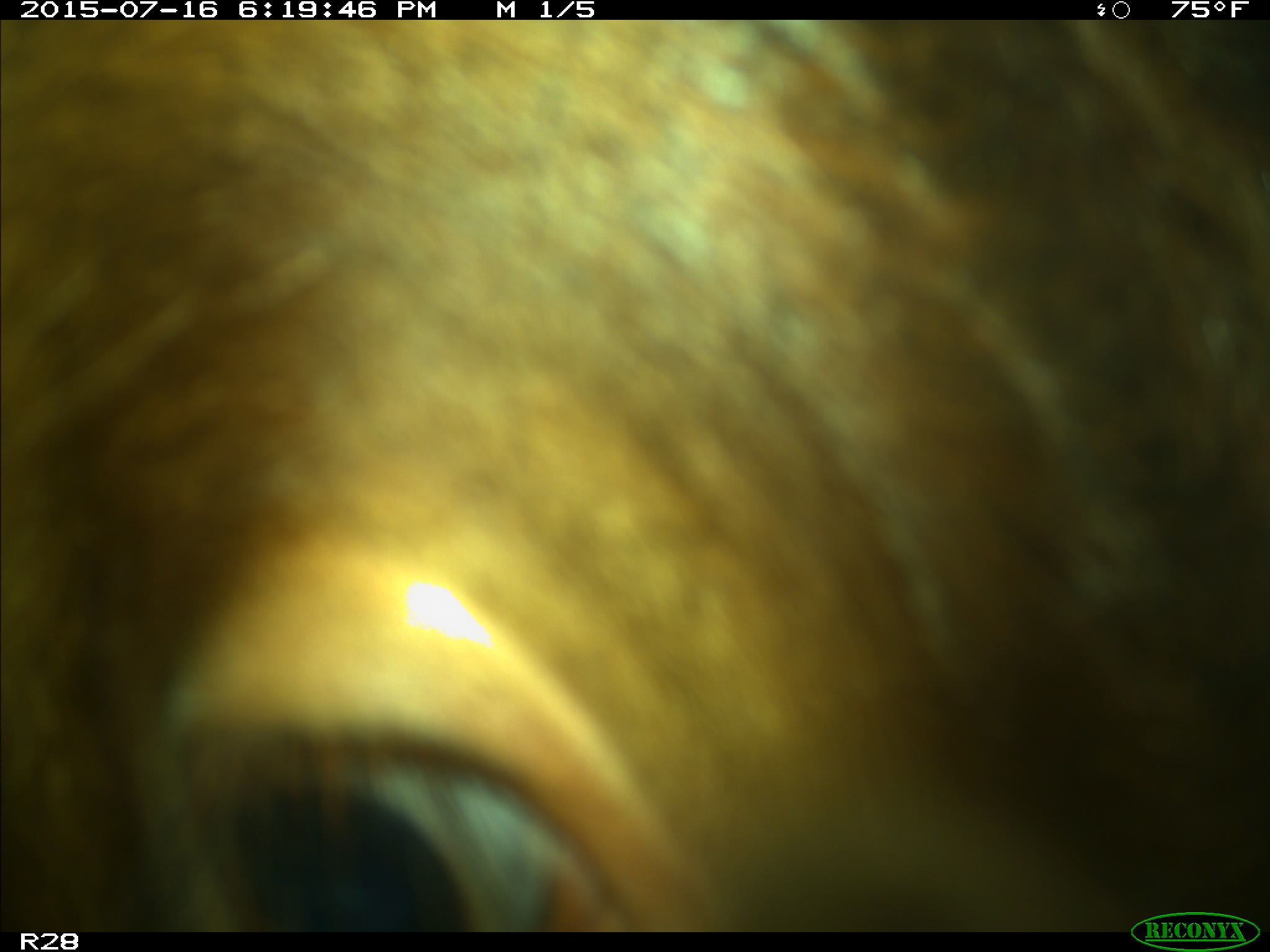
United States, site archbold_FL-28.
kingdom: Animalia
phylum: Chordata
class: Mammalia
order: Artiodactyla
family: Bovidae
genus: Bos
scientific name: Bos taurus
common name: domestic cow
Bos taurus (domestic cow).